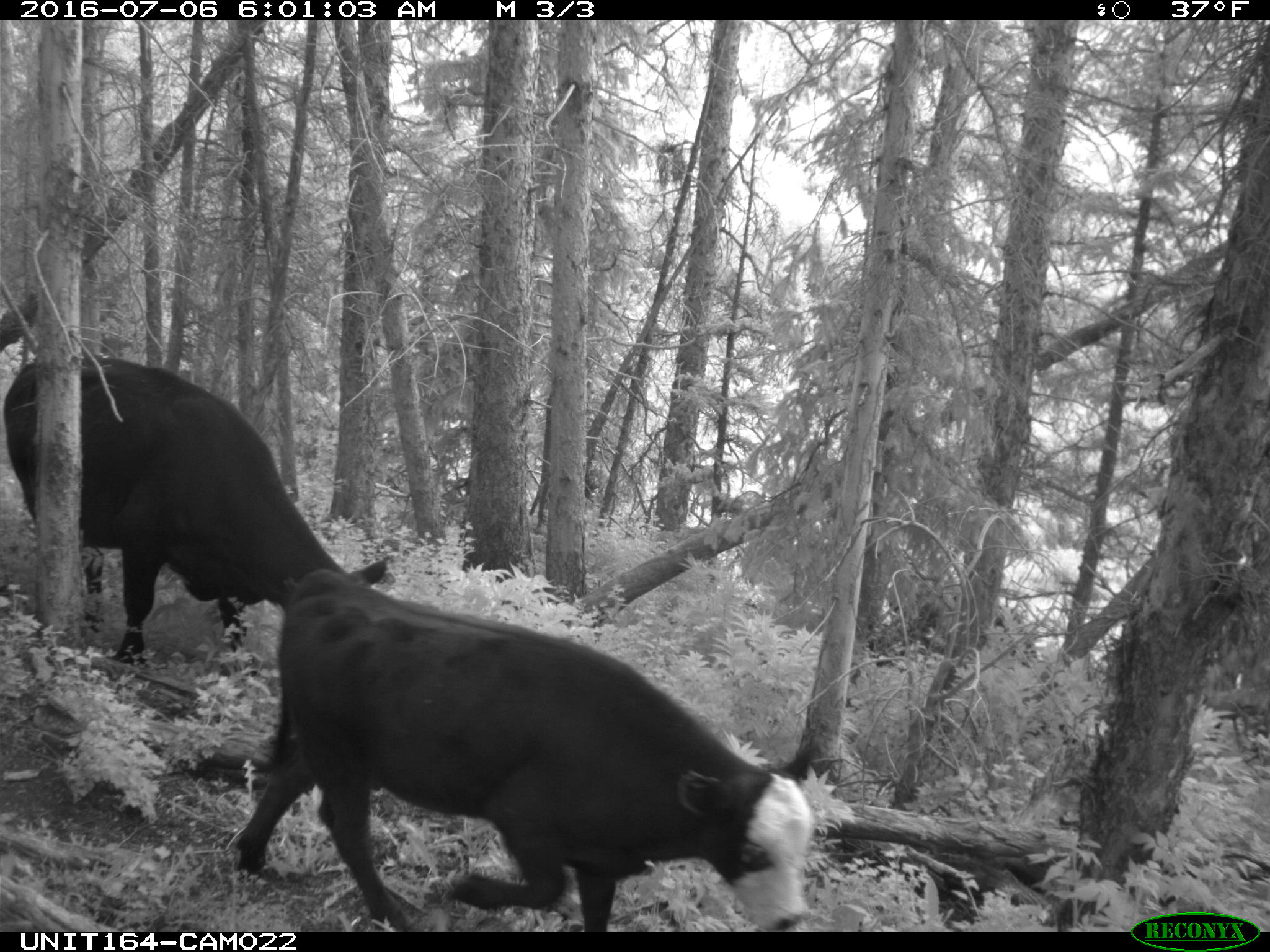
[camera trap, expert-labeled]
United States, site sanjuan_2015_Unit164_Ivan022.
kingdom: Animalia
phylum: Chordata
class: Mammalia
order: Artiodactyla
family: Bovidae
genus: Bos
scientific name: Bos taurus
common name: domestic cow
Bos taurus (domestic cow).